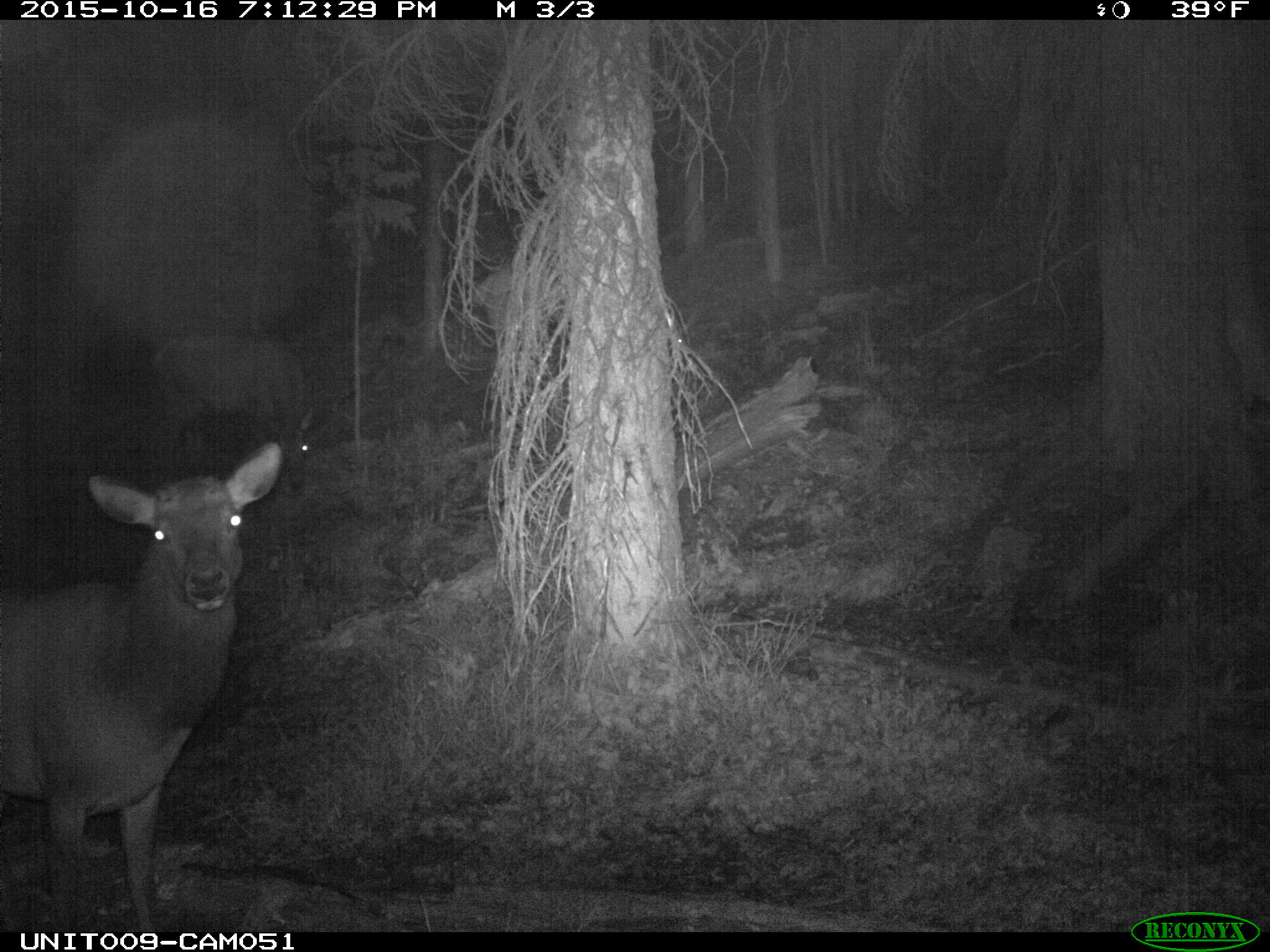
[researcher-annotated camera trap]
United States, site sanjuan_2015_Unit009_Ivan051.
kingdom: Animalia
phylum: Chordata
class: Mammalia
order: Artiodactyla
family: Cervidae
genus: Cervus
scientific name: Cervus elaphus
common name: red deer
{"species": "Cervus elaphus (red deer)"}